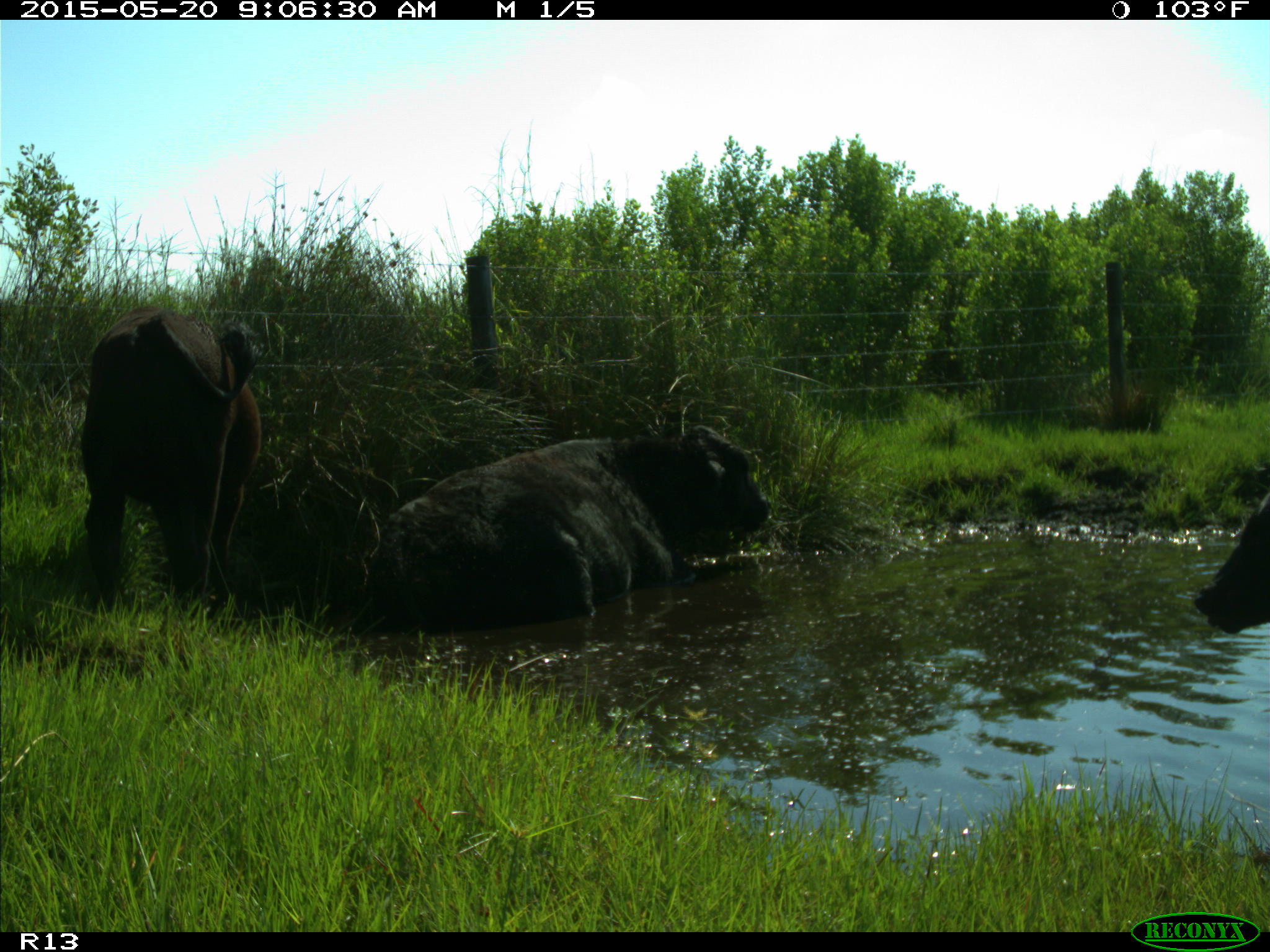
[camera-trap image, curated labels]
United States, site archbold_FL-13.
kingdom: Animalia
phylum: Chordata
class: Mammalia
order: Artiodactyla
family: Bovidae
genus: Bos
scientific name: Bos taurus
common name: domestic cow